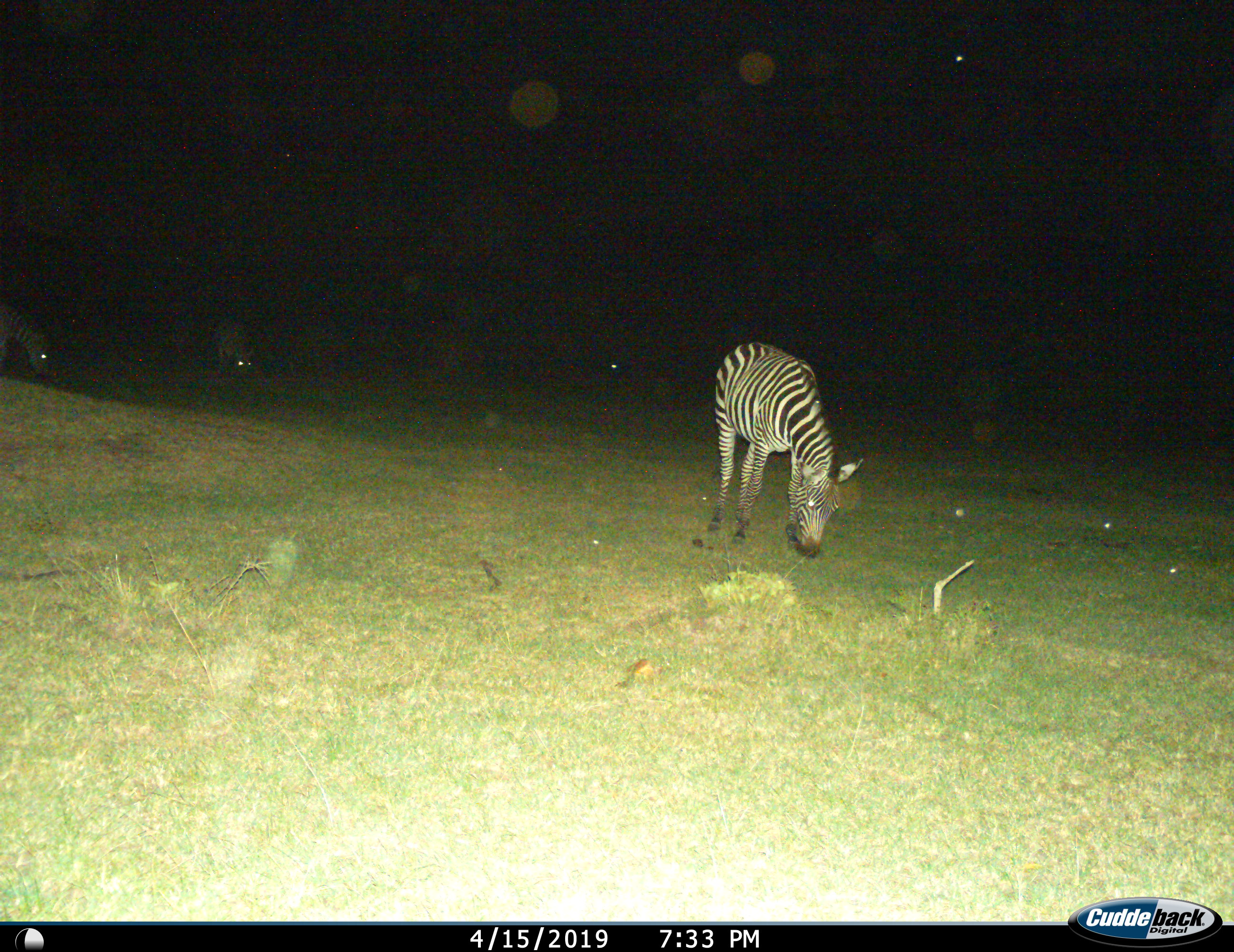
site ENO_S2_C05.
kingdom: Animalia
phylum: Chordata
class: Mammalia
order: Perissodactyla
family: Equidae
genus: Equus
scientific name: Equus quagga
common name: plains zebra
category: zebraplains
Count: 4.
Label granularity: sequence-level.